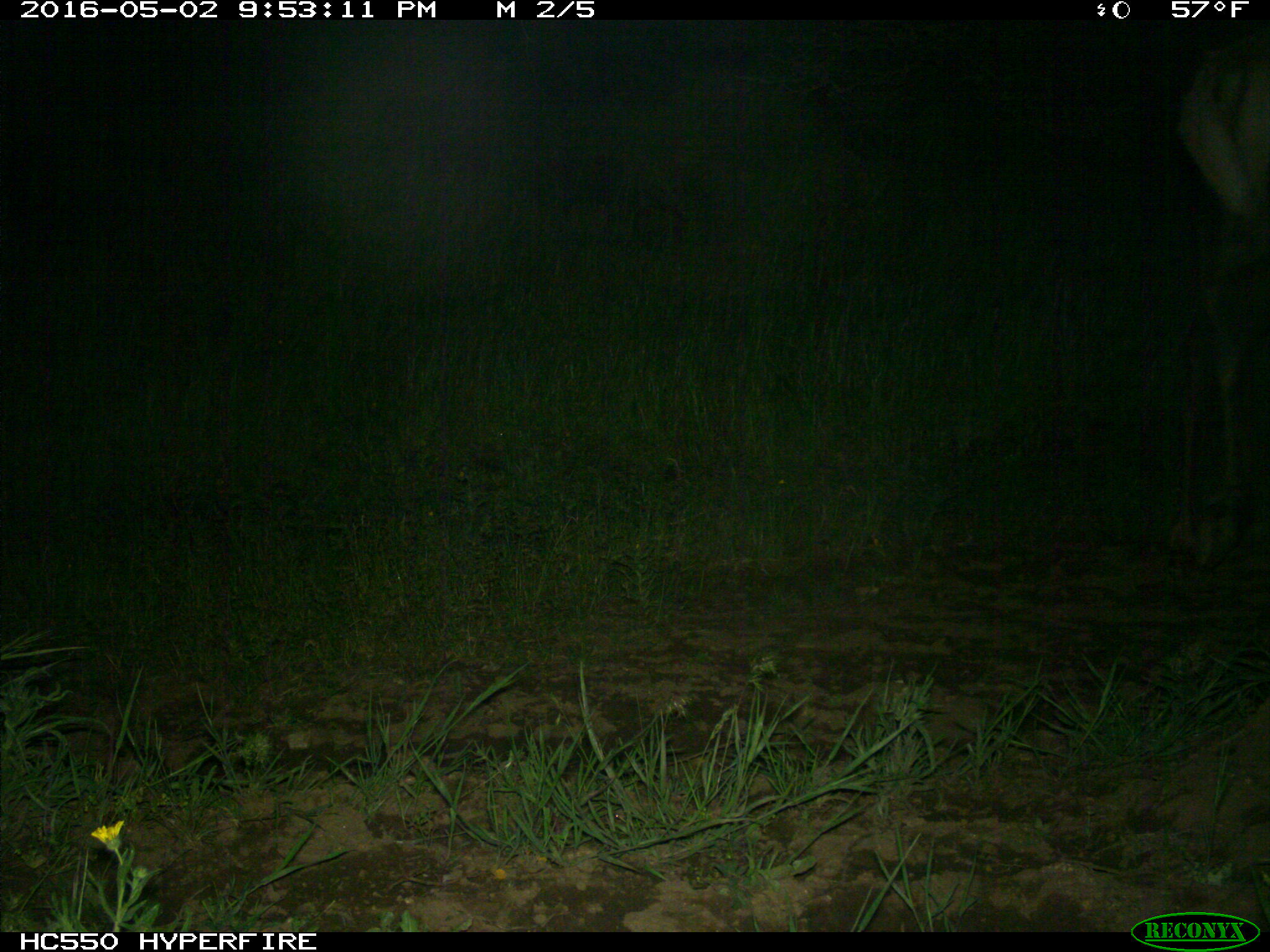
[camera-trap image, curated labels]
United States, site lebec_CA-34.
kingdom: Animalia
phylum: Chordata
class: Mammalia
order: Artiodactyla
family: Cervidae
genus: Cervus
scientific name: Cervus canadensis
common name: elk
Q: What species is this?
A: Cervus canadensis (elk).